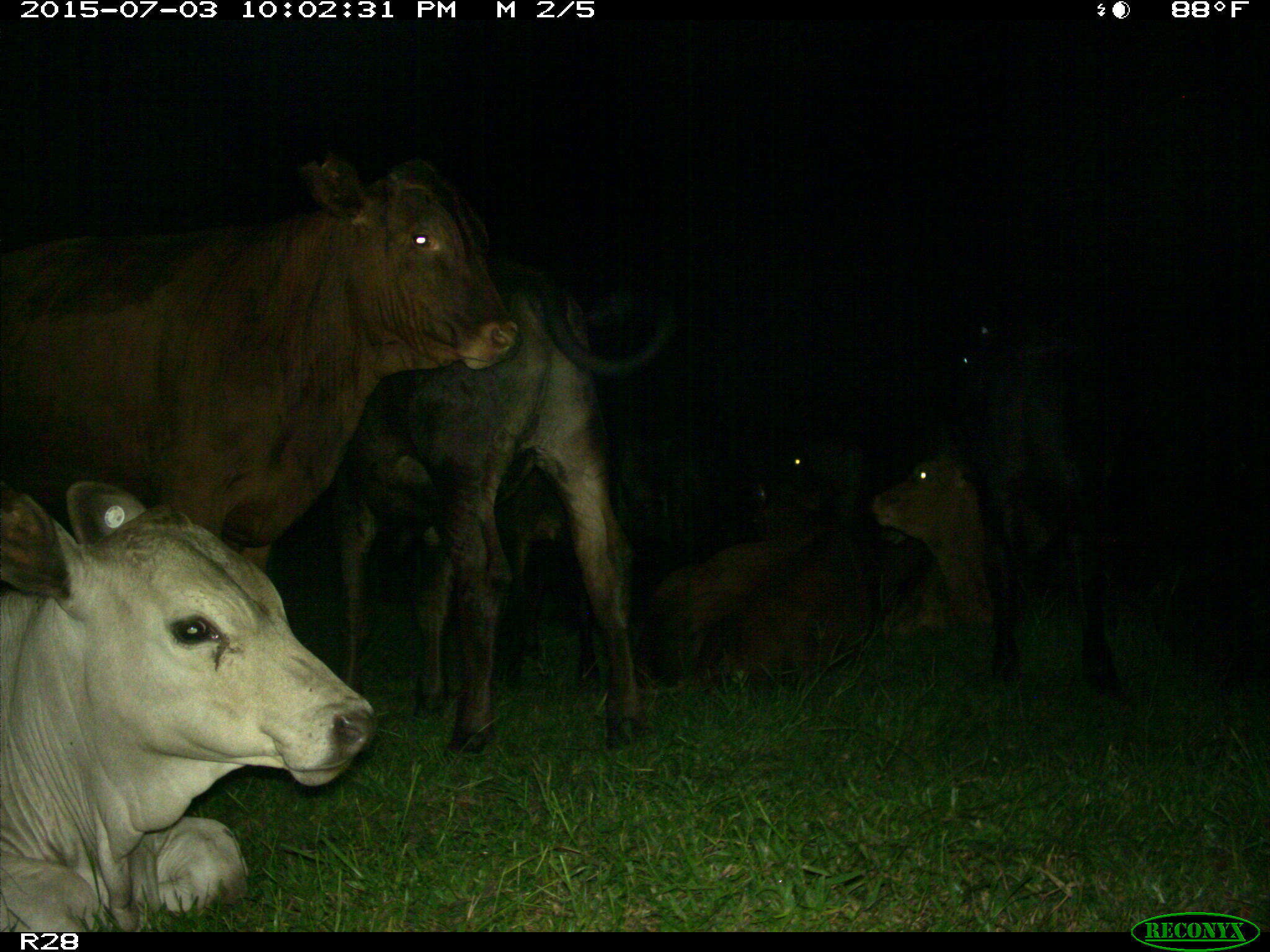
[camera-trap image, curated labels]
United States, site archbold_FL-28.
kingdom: Animalia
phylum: Chordata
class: Mammalia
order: Artiodactyla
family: Bovidae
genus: Bos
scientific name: Bos taurus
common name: domestic cow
Bos taurus (domestic cow).